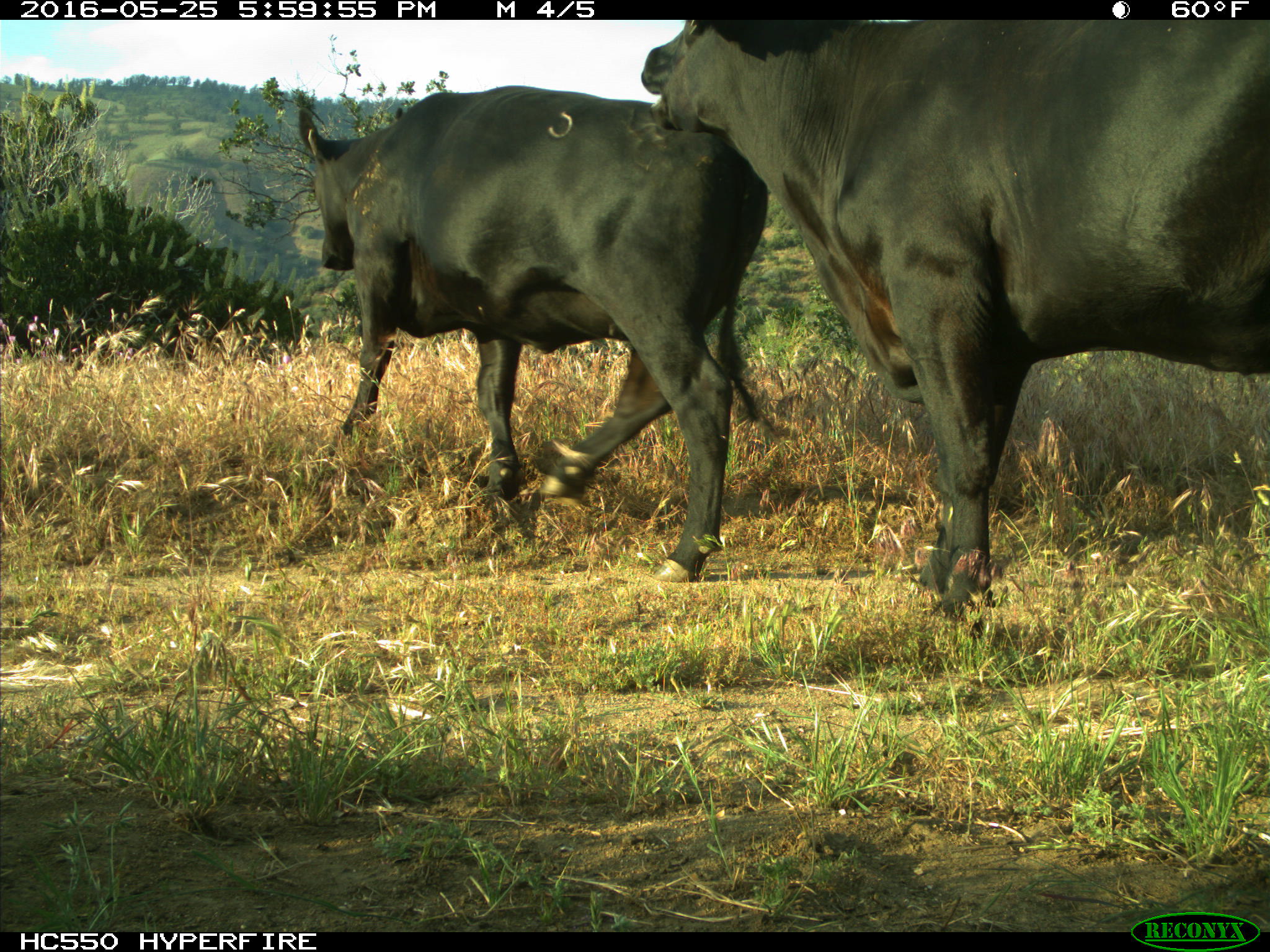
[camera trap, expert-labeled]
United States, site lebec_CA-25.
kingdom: Animalia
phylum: Chordata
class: Mammalia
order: Artiodactyla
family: Bovidae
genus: Bos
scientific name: Bos taurus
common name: domestic cow